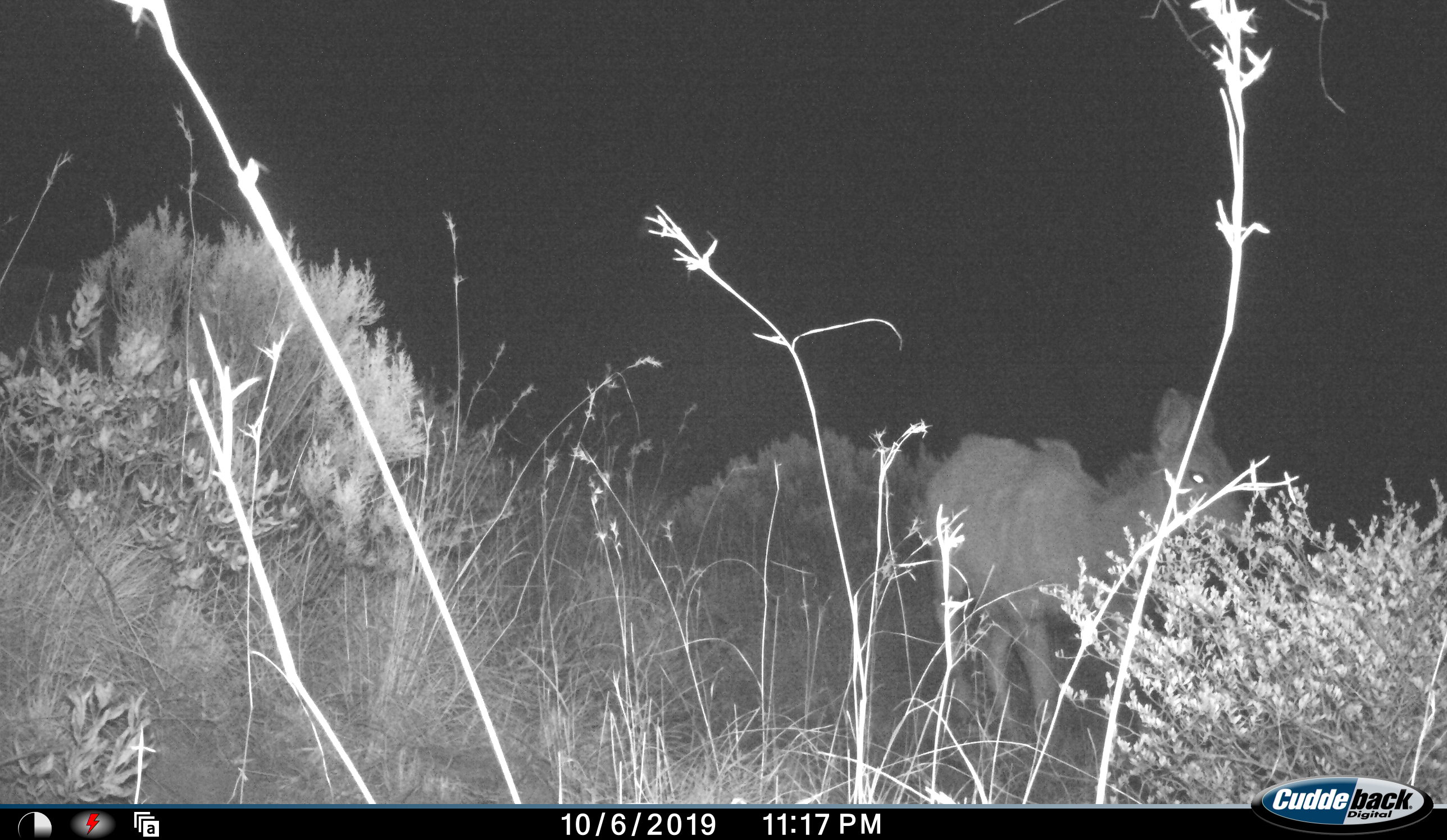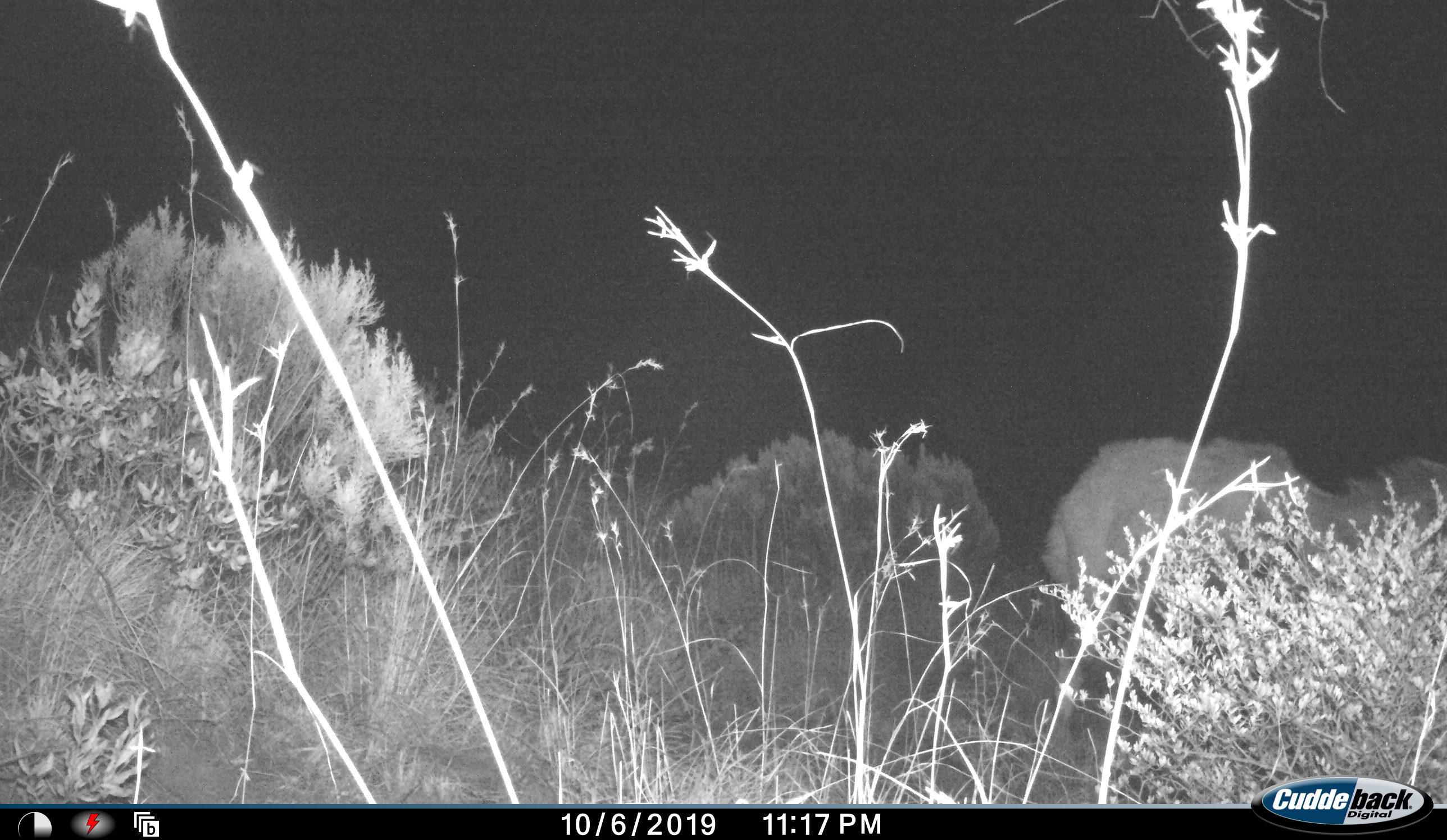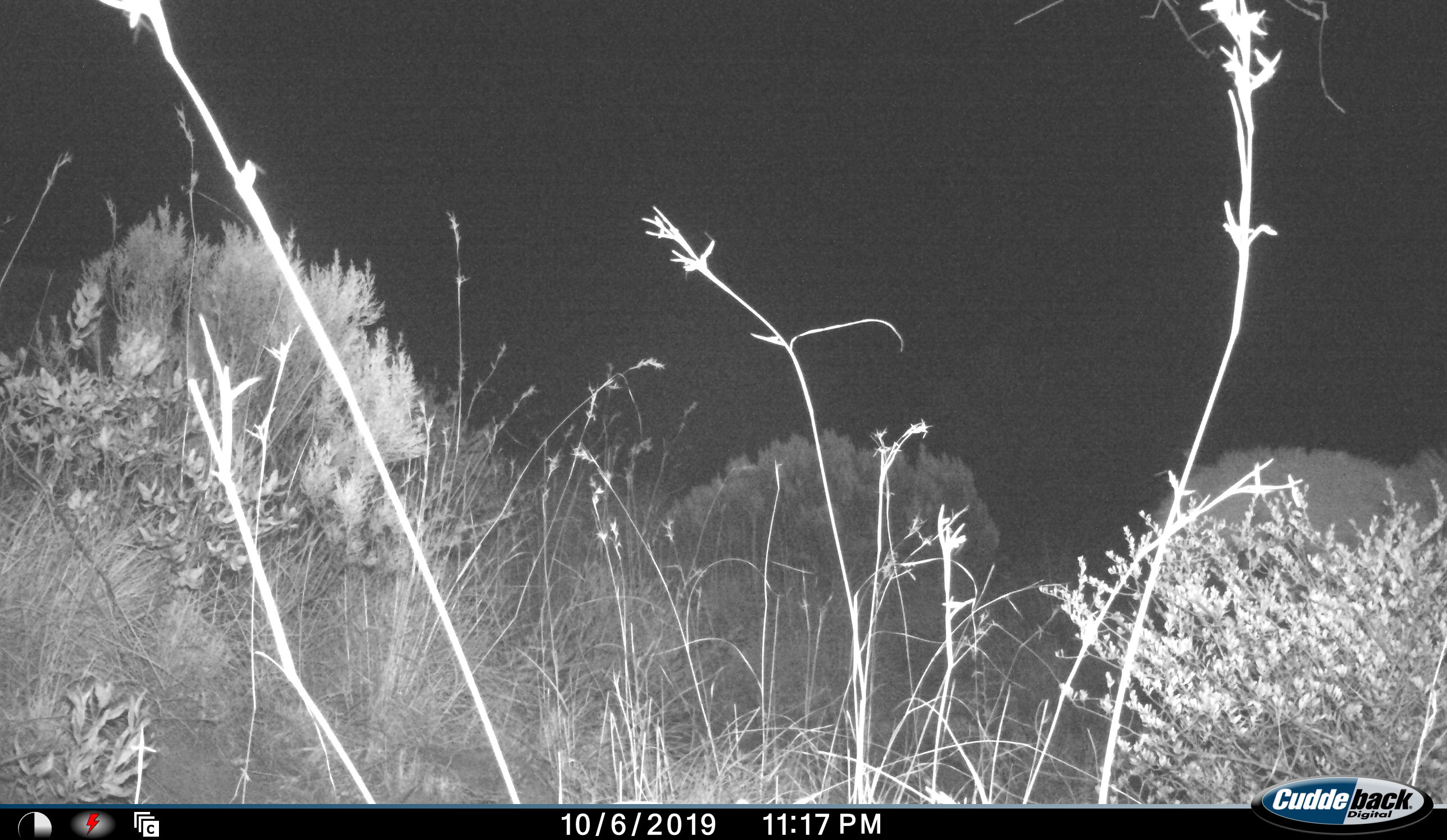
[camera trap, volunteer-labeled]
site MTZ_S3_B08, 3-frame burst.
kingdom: Animalia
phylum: Chordata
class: Mammalia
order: Artiodactyla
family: Bovidae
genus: Tragelaphus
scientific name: Tragelaphus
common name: kudu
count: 1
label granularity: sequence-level